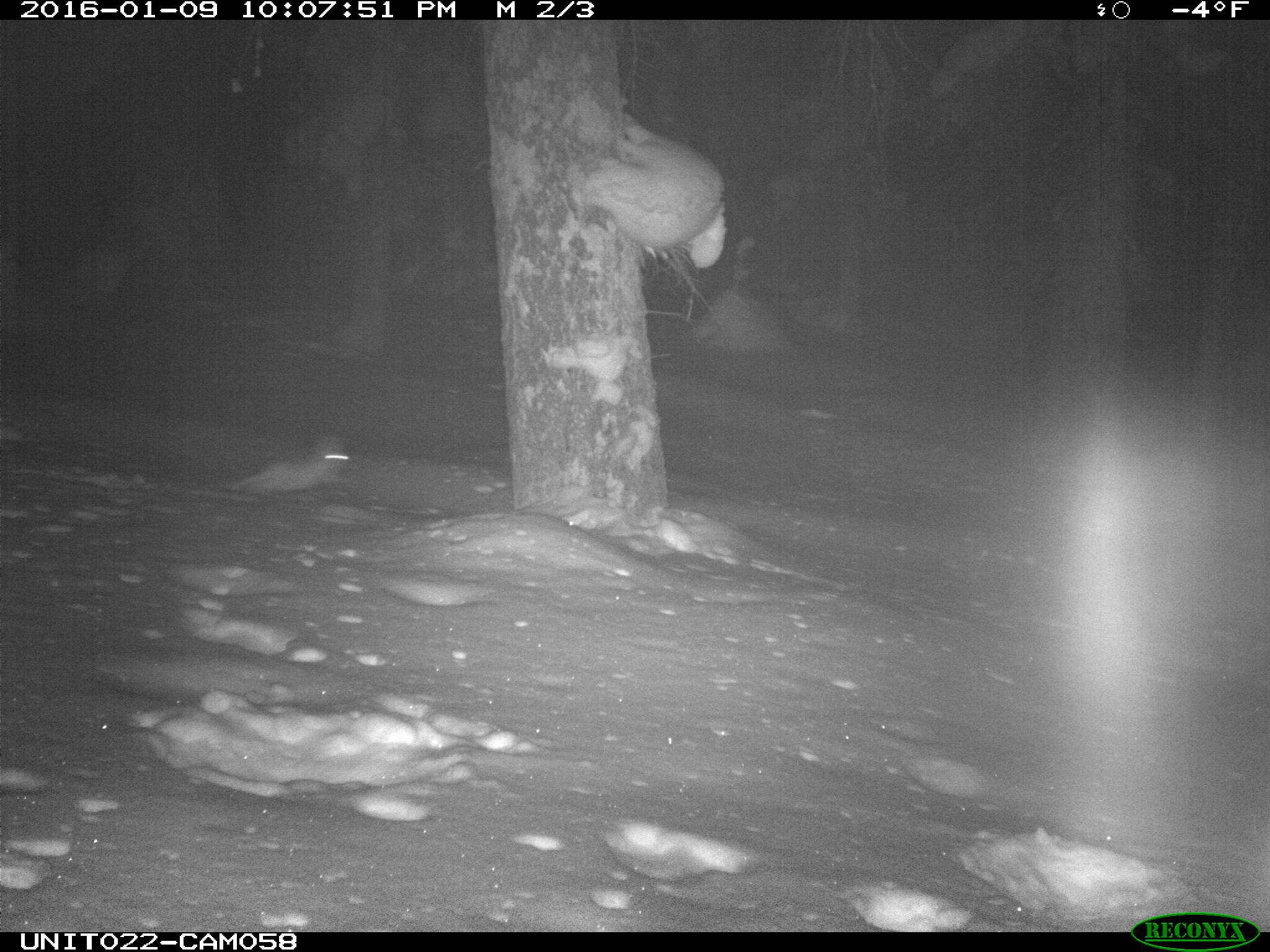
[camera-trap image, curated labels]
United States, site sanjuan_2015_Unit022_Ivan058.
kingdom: Animalia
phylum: Chordata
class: Mammalia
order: Lagomorpha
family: Leporidae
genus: Lepus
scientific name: Lepus americanus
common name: snowshoe hare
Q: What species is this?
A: Lepus americanus (snowshoe hare).